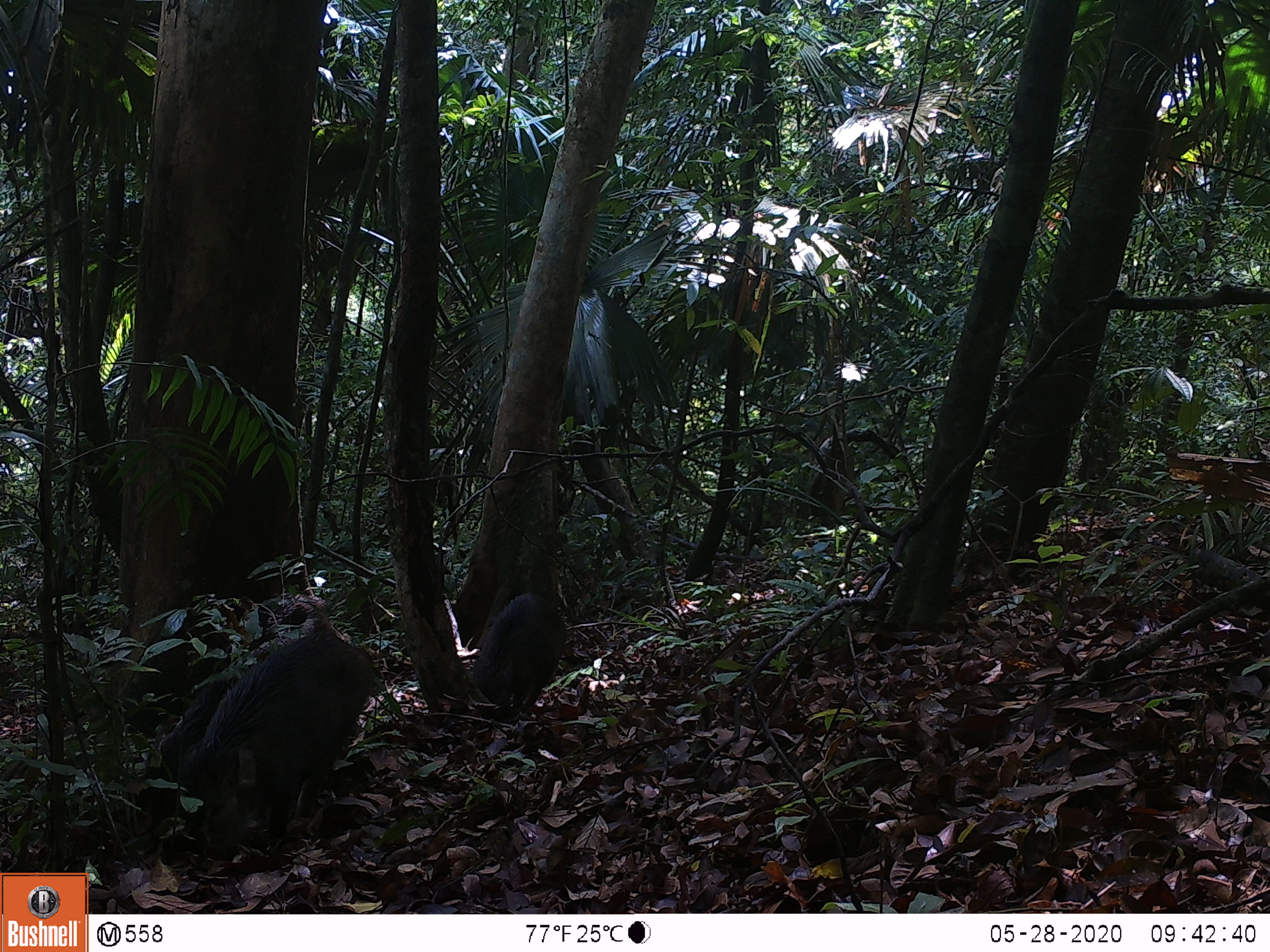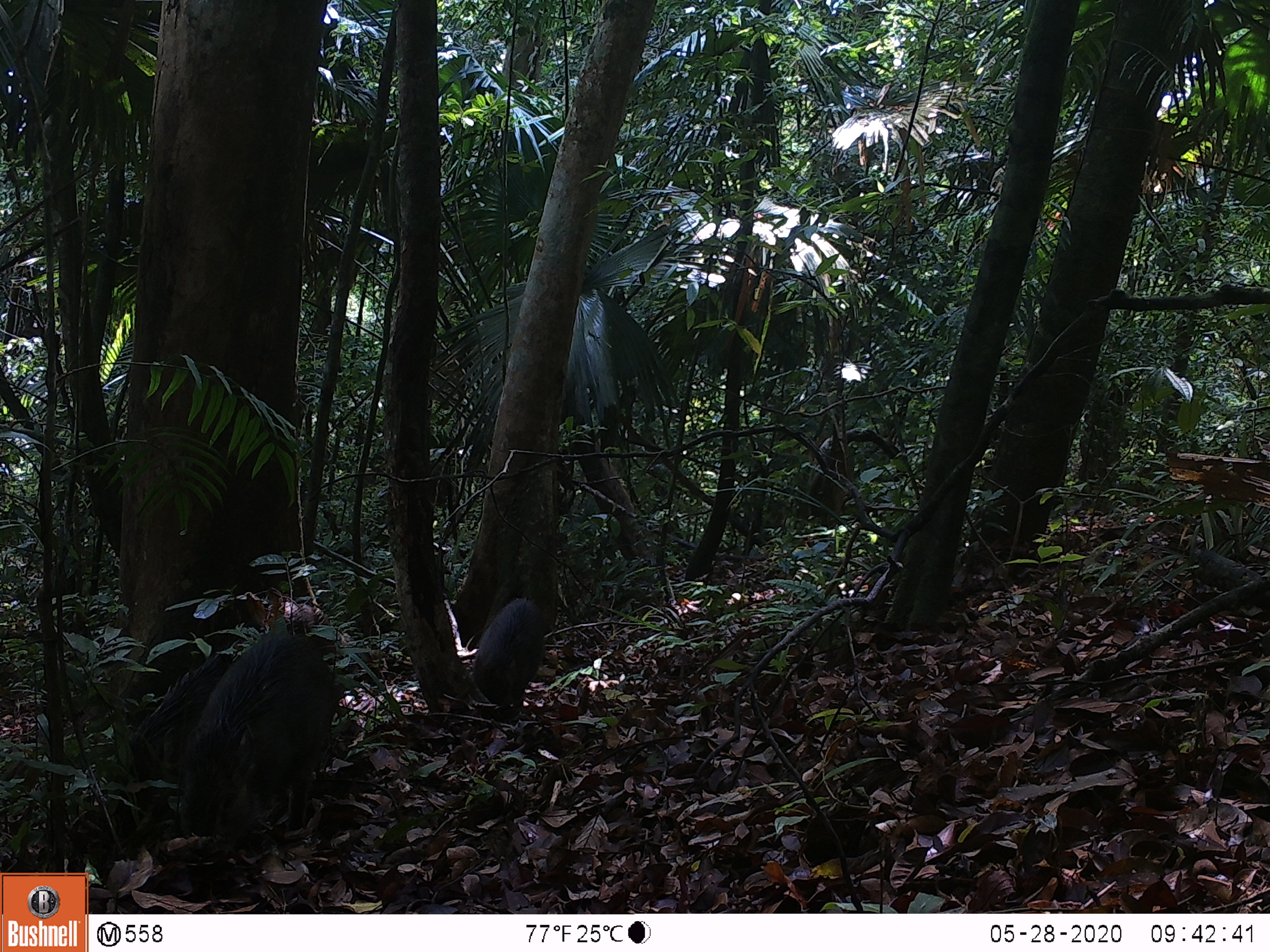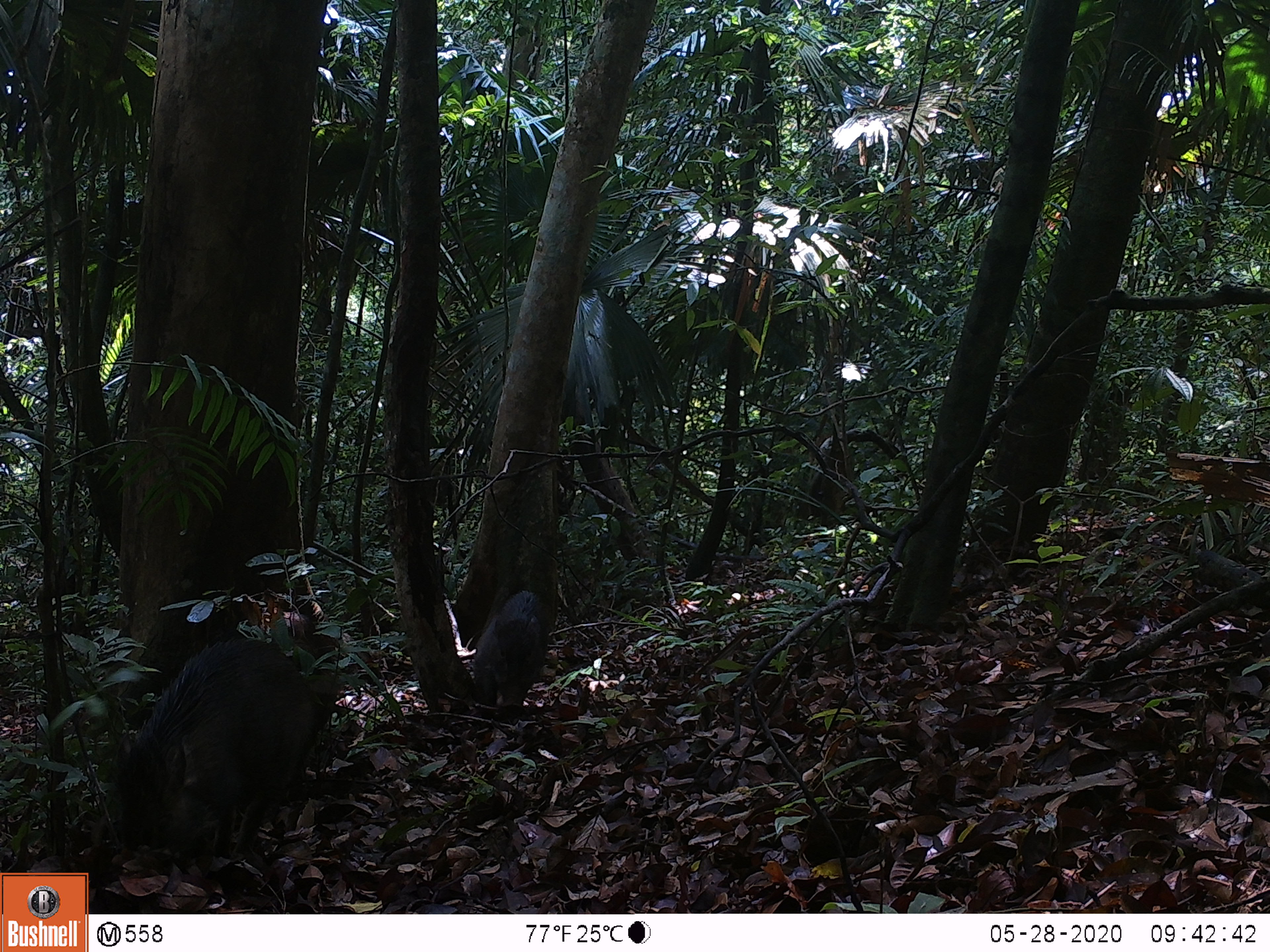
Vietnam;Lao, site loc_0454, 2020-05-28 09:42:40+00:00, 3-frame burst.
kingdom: Animalia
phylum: Chordata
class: Mammalia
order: Artiodactyla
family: Suidae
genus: Sus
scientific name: Sus scrofa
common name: eurasian wild pig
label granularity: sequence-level